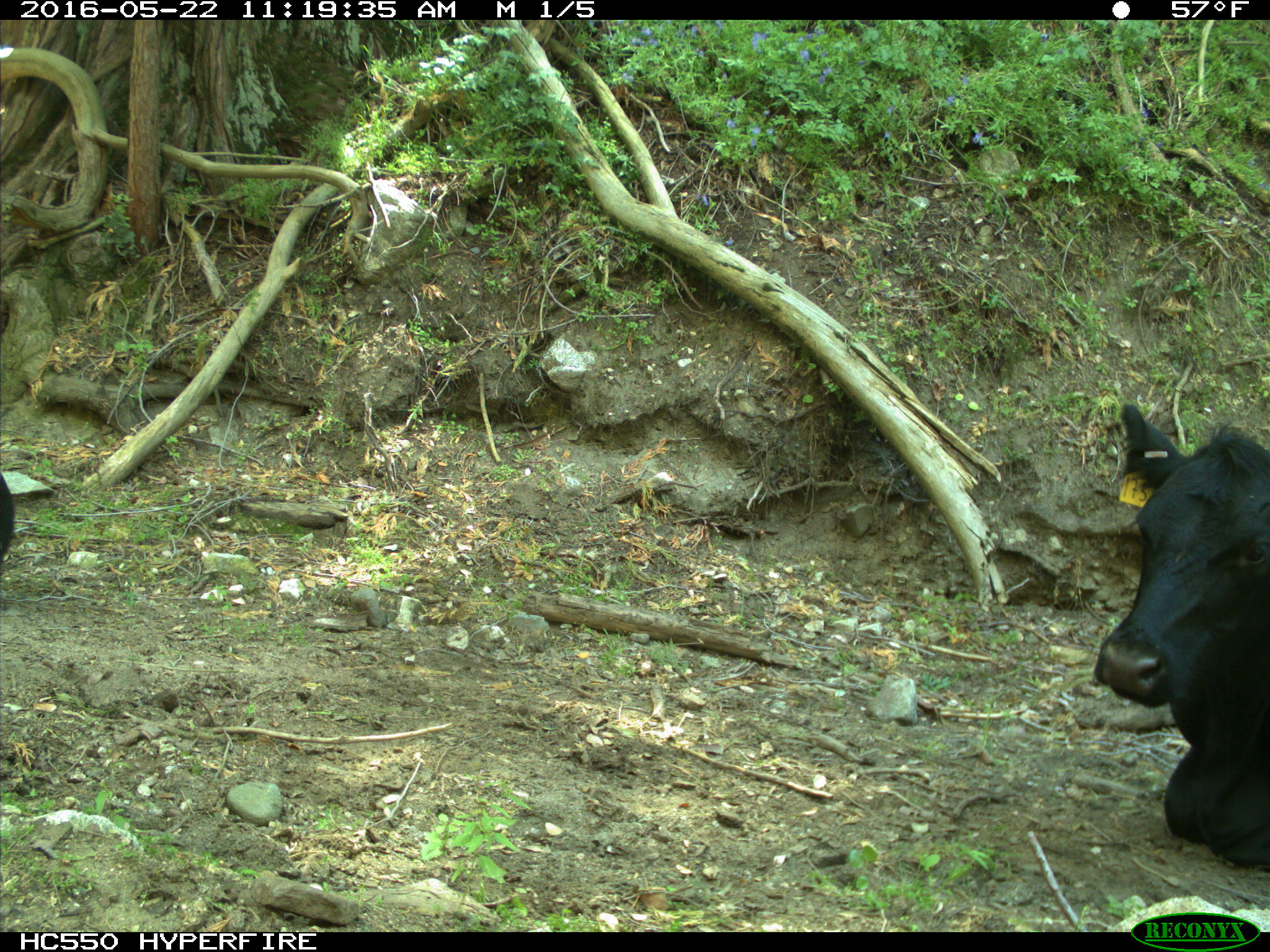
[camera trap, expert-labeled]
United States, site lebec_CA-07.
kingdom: Animalia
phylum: Chordata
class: Mammalia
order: Artiodactyla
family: Bovidae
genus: Bos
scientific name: Bos taurus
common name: domestic cow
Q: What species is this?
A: Bos taurus (domestic cow).